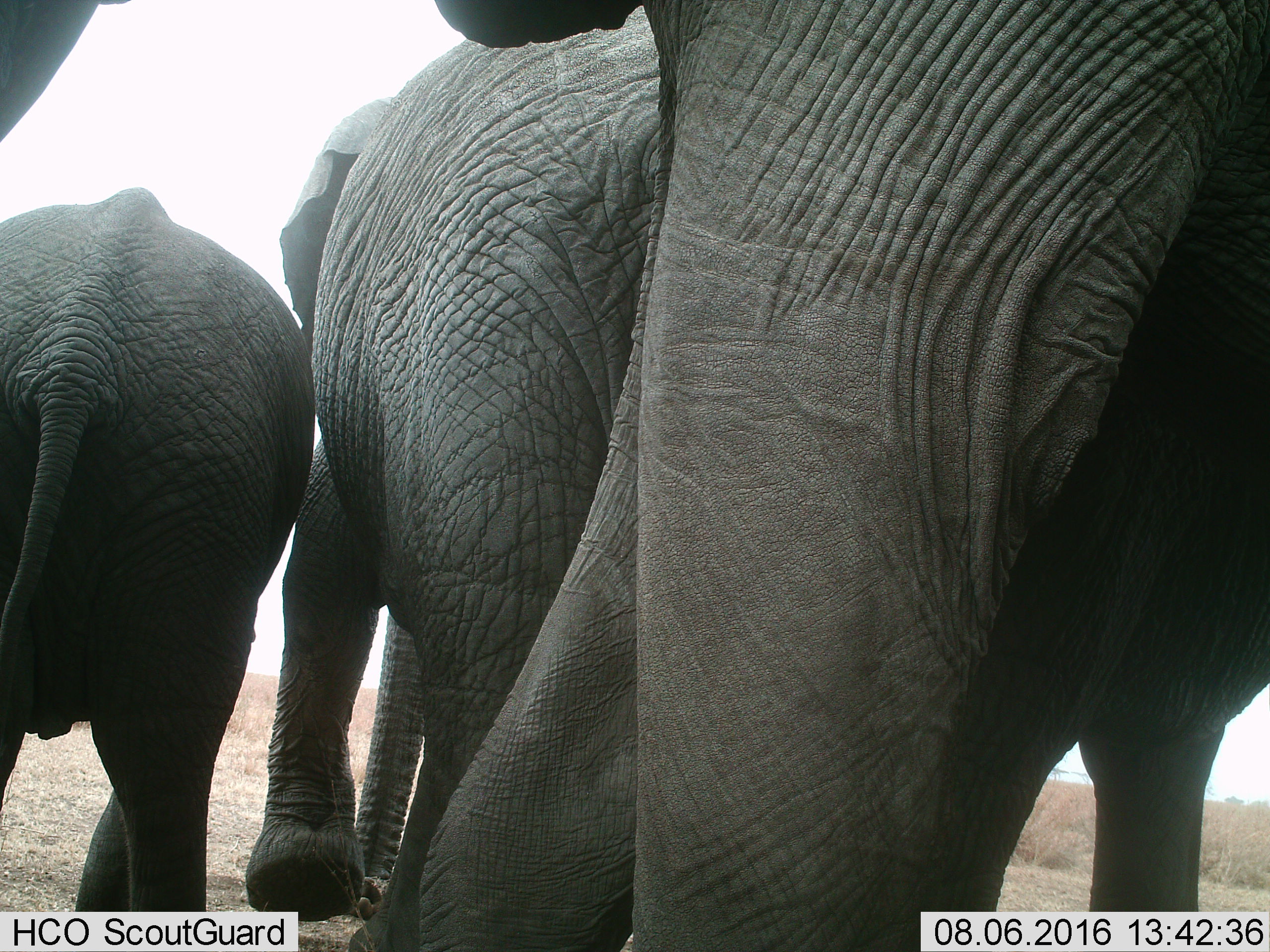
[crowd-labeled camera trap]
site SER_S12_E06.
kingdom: Animalia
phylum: Chordata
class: Mammalia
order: Proboscidea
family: Elephantidae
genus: Loxodonta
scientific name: Loxodonta africana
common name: african bush elephant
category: elephant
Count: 4.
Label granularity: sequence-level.